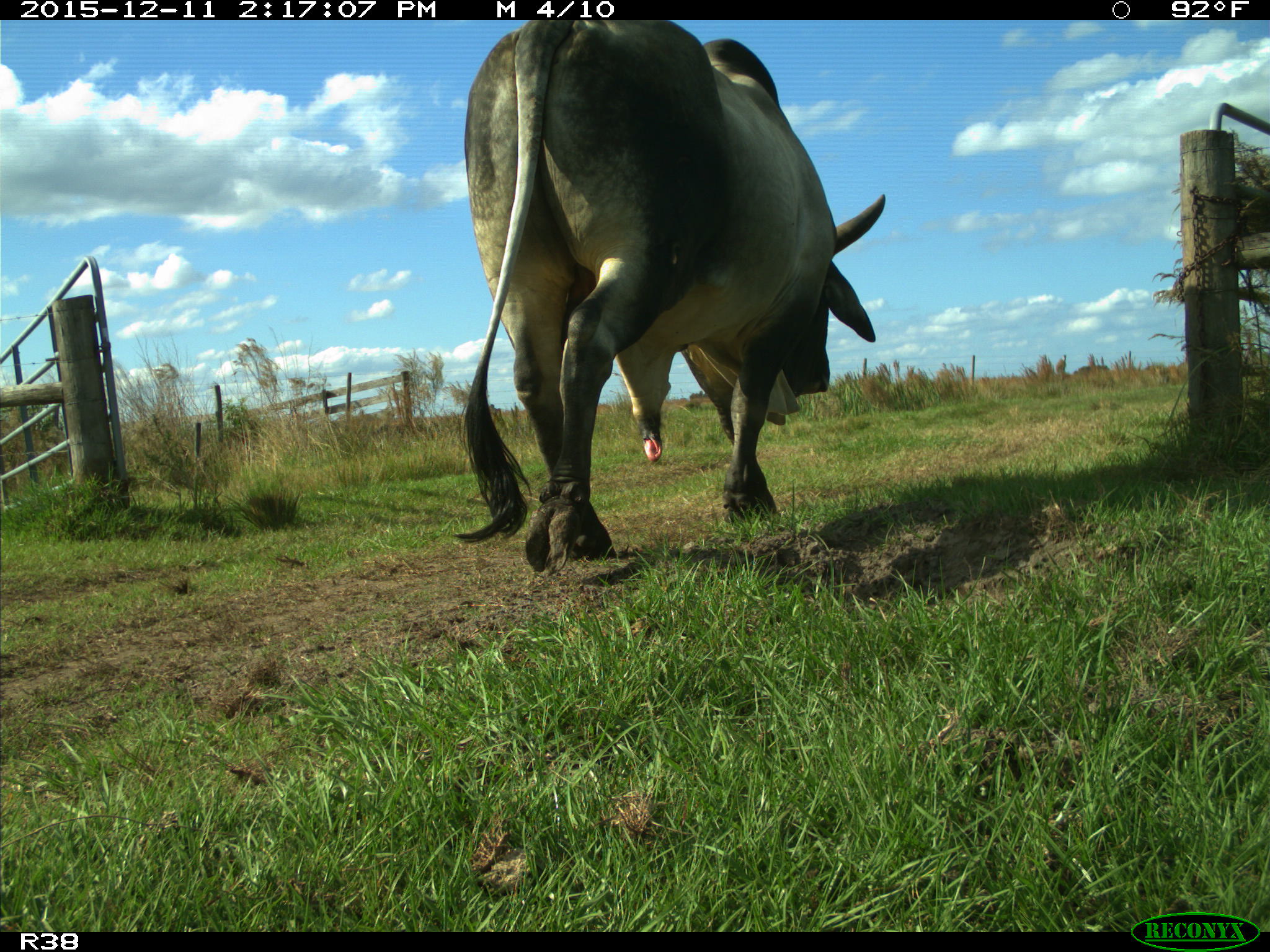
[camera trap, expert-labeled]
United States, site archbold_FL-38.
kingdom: Animalia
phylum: Chordata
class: Mammalia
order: Artiodactyla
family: Bovidae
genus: Bos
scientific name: Bos taurus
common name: domestic cow